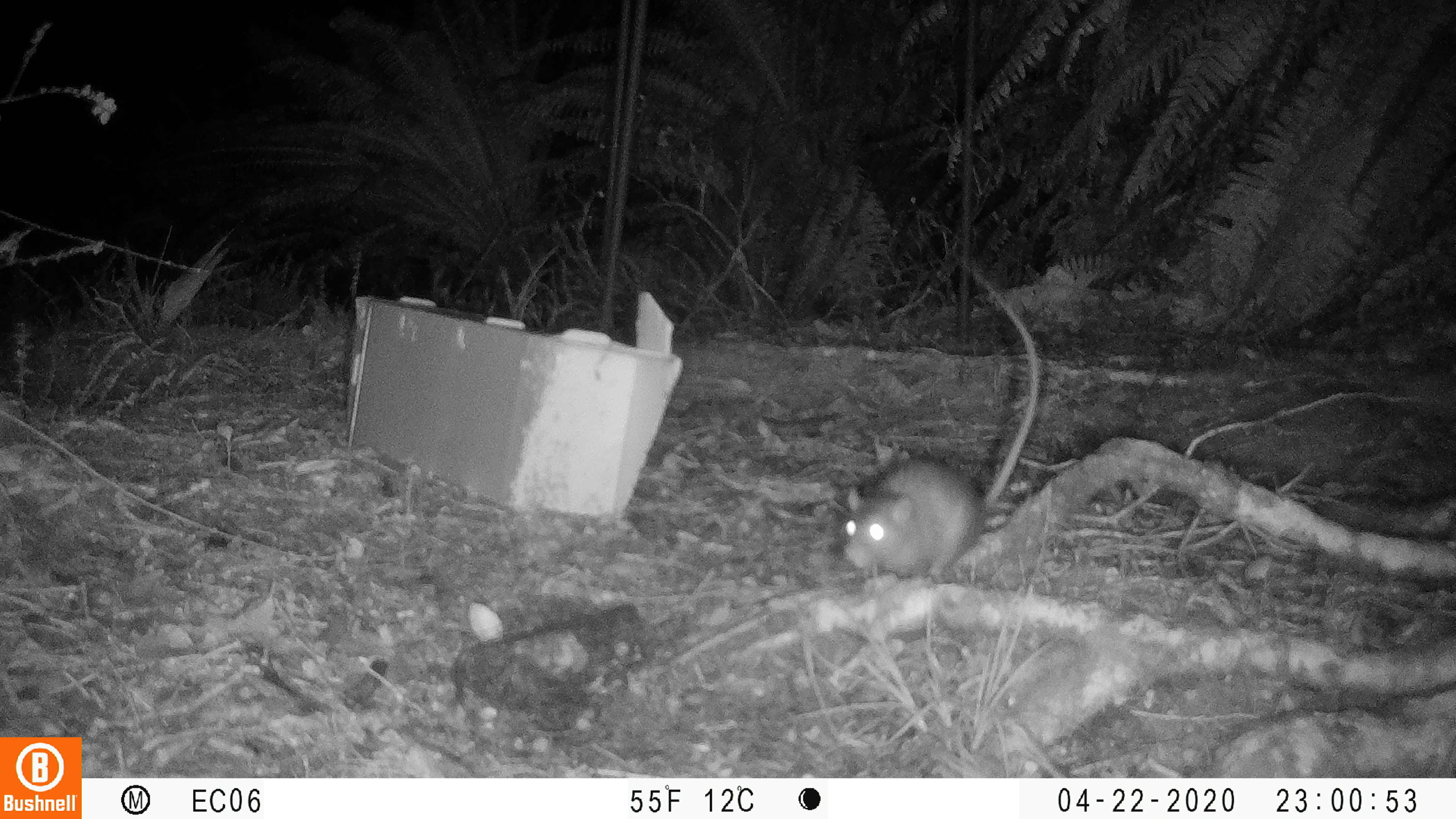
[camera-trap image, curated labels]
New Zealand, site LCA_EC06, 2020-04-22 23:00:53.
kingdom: Animalia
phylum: Chordata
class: Mammalia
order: Rodentia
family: Muridae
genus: Rattus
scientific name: Rattus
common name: rat